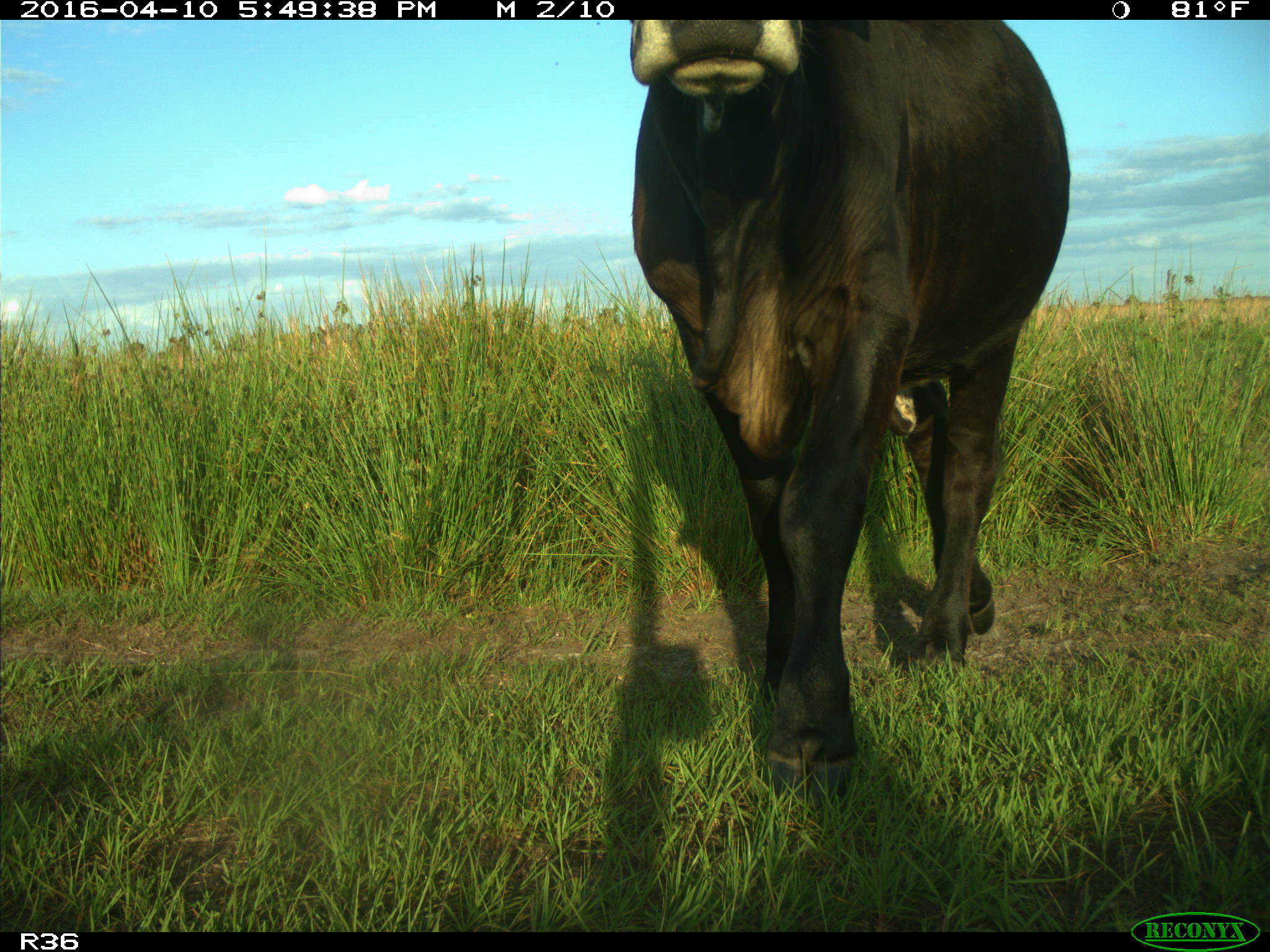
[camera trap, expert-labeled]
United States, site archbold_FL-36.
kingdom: Animalia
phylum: Chordata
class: Mammalia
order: Artiodactyla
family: Bovidae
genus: Bos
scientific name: Bos taurus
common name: domestic cow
Bos taurus (domestic cow).